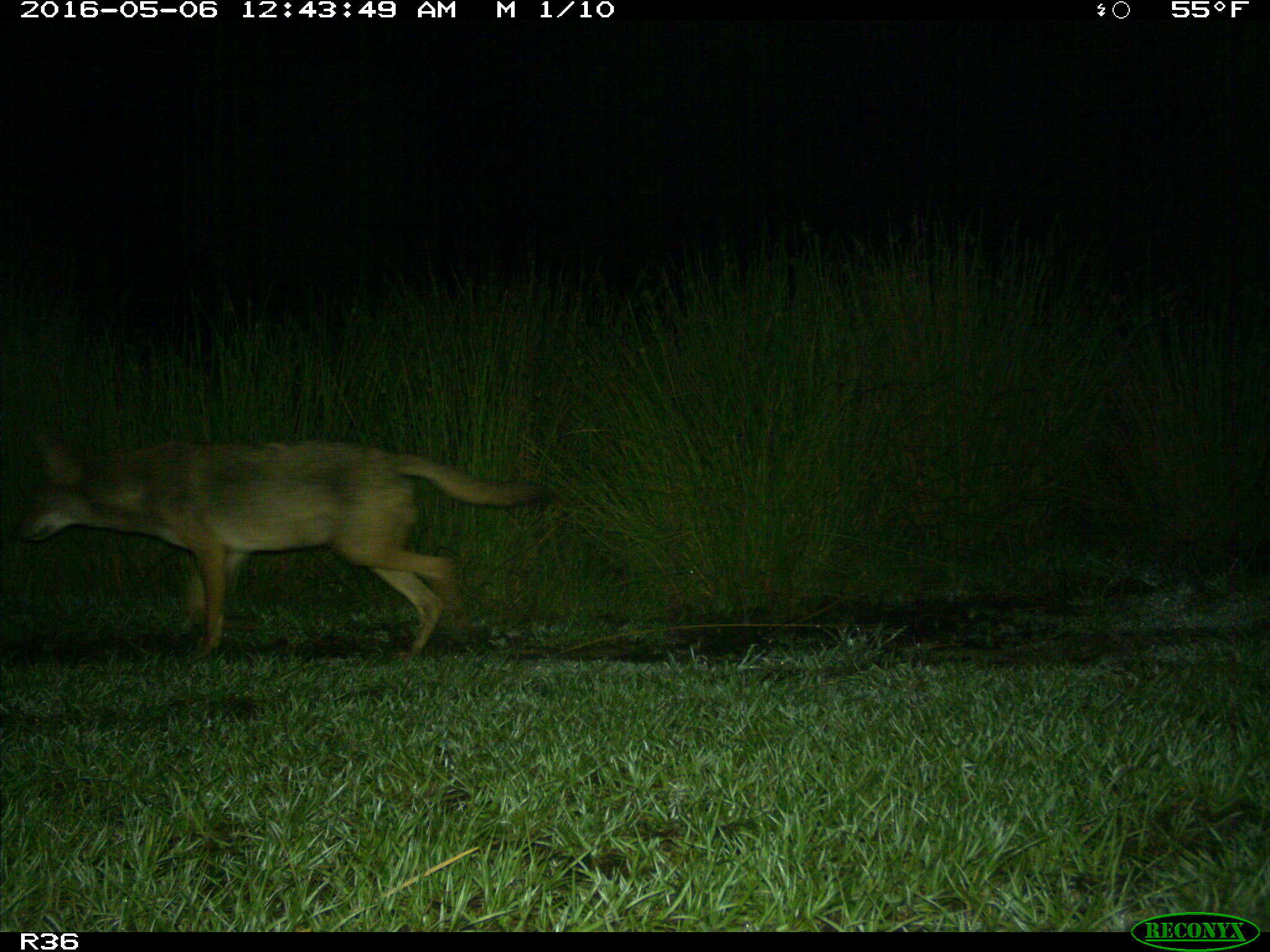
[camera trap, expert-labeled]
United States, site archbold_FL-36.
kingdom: Animalia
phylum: Chordata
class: Mammalia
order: Carnivora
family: Canidae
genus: Canis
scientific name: Canis latrans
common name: coyote